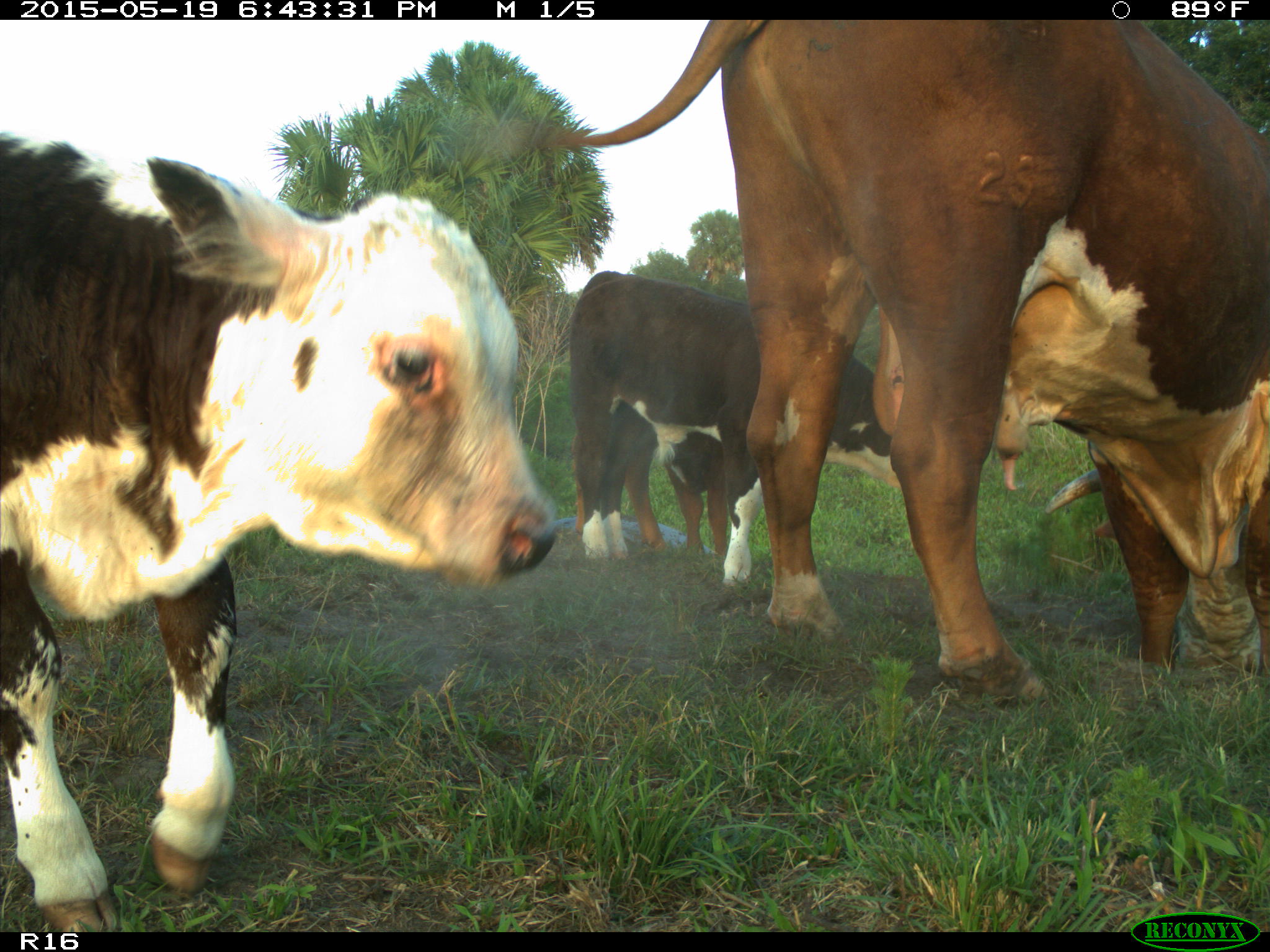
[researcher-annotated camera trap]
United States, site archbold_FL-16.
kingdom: Animalia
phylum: Chordata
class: Mammalia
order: Artiodactyla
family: Bovidae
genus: Bos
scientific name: Bos taurus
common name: domestic cow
Bos taurus (domestic cow).